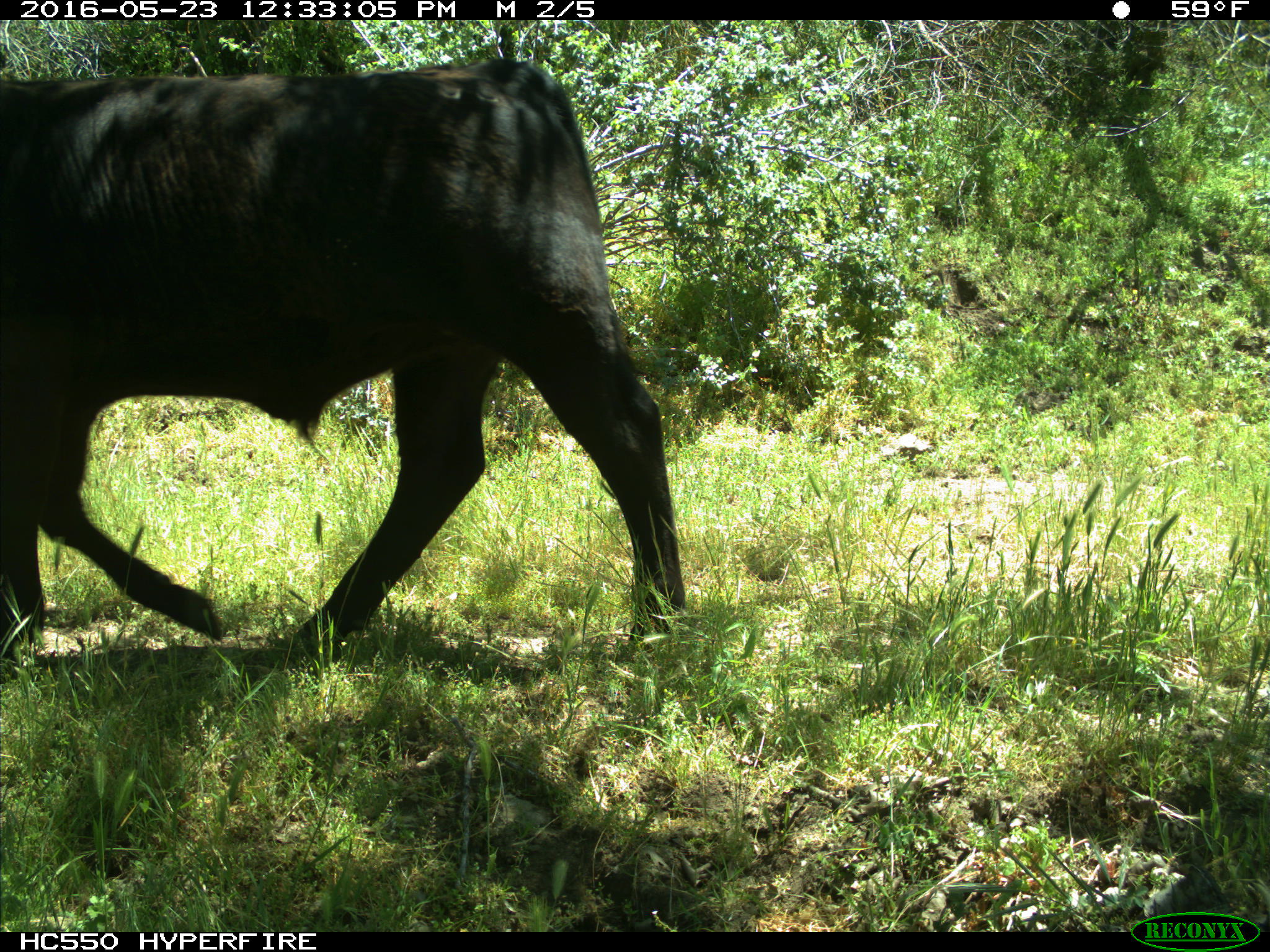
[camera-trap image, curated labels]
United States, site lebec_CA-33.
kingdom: Animalia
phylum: Chordata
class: Mammalia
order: Artiodactyla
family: Bovidae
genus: Bos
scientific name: Bos taurus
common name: domestic cow